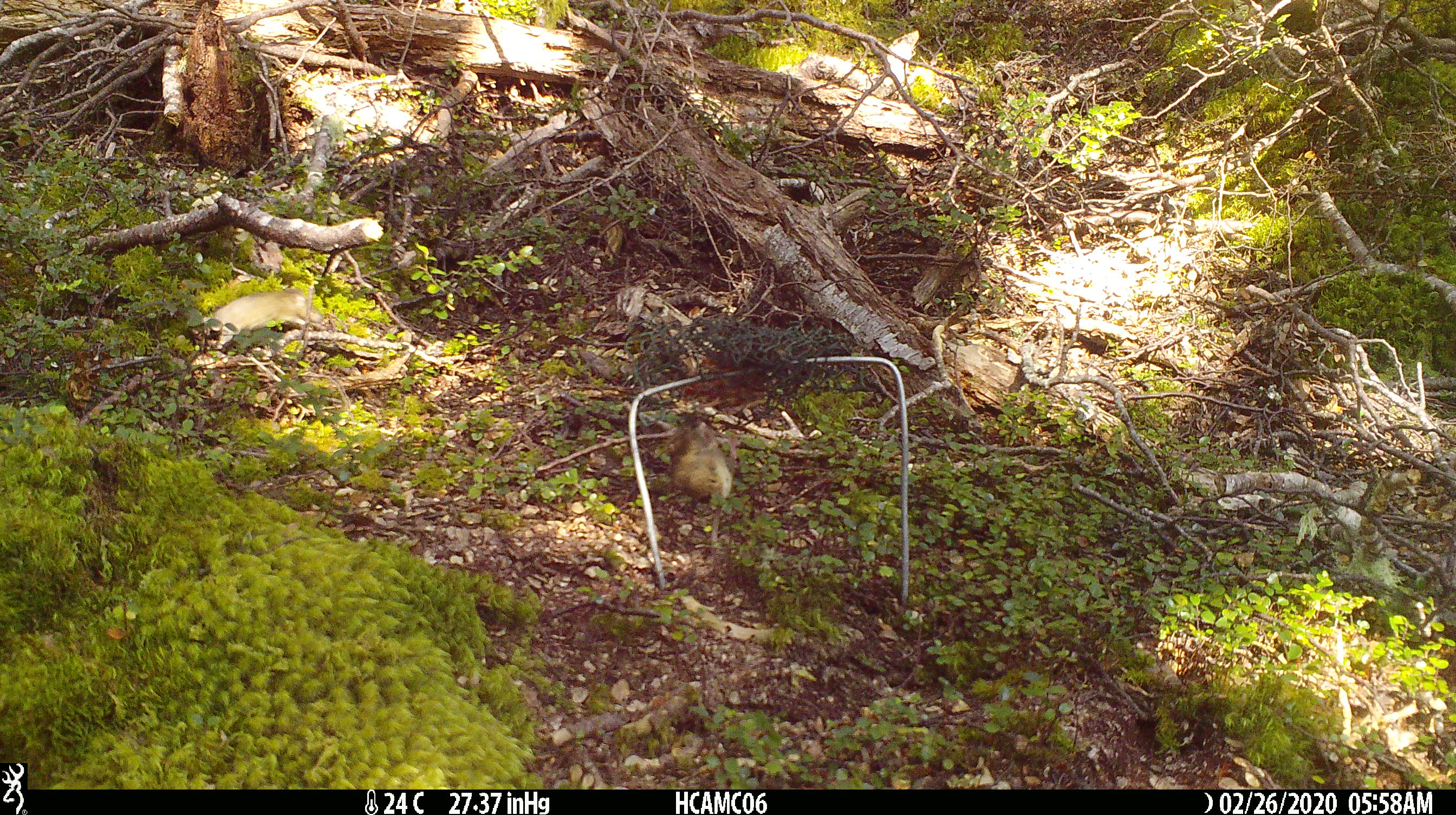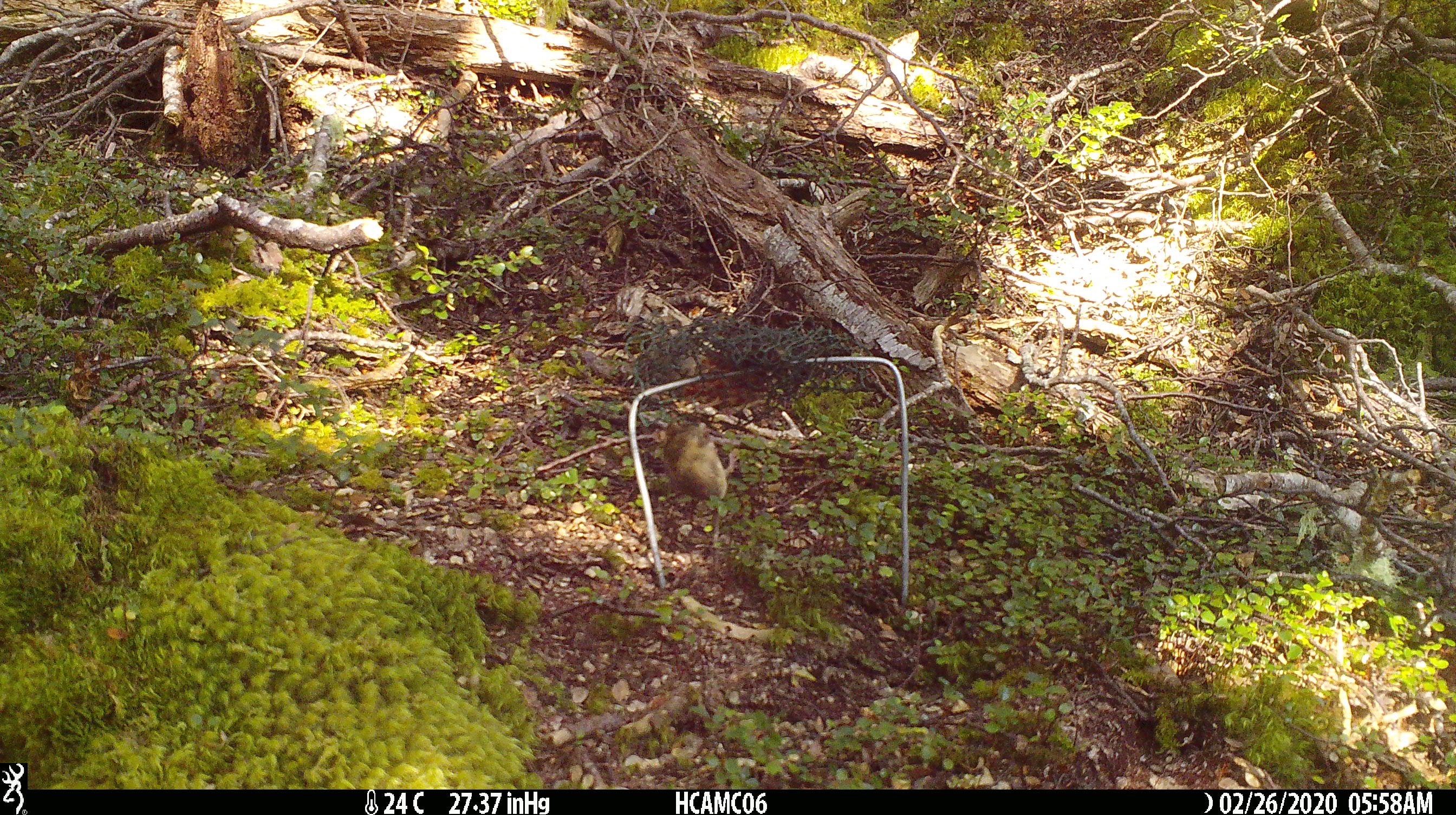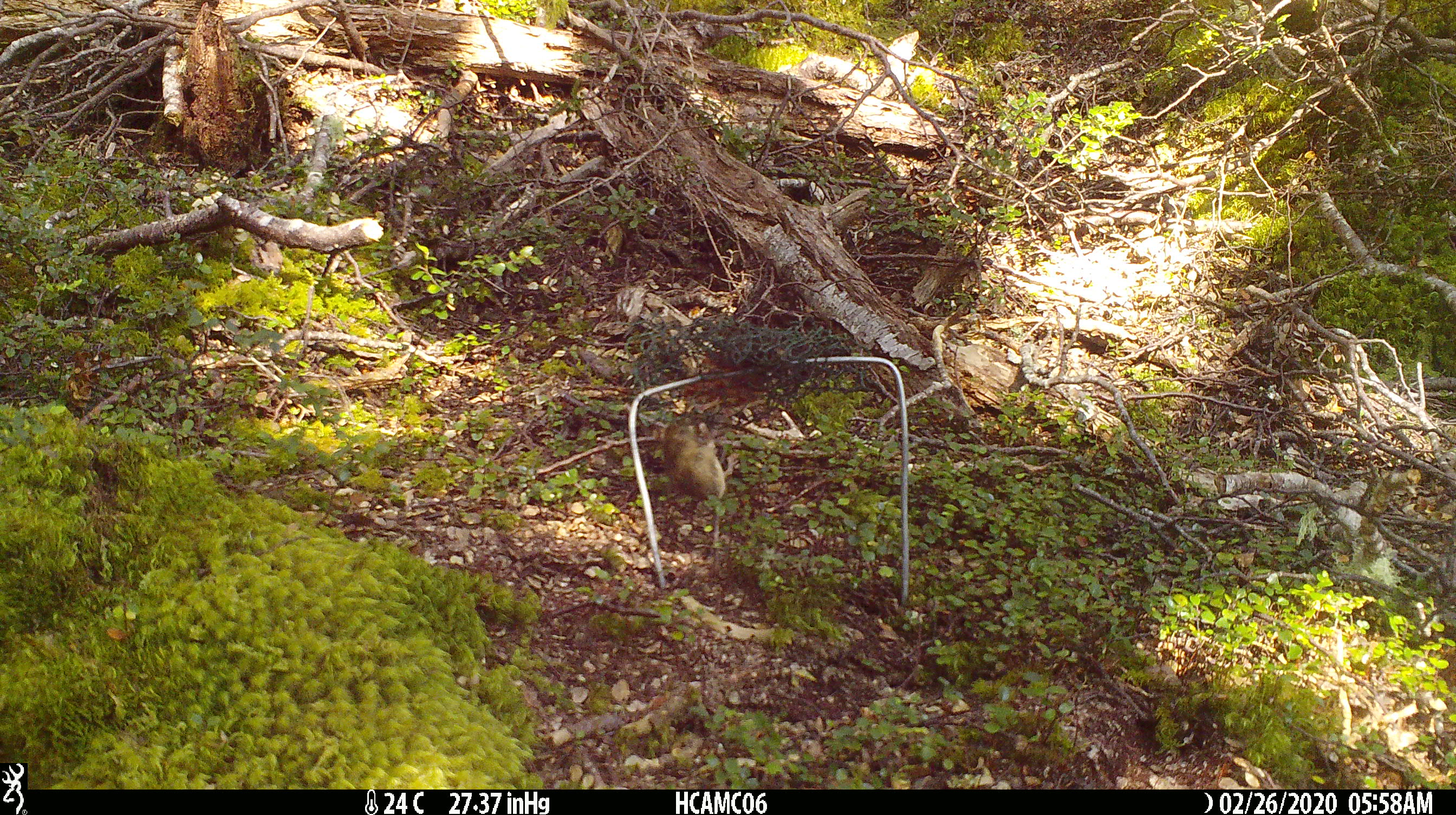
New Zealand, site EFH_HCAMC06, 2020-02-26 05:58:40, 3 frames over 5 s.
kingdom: Animalia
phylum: Chordata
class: Mammalia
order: Rodentia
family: Muridae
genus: Mus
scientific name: Mus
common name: mouse